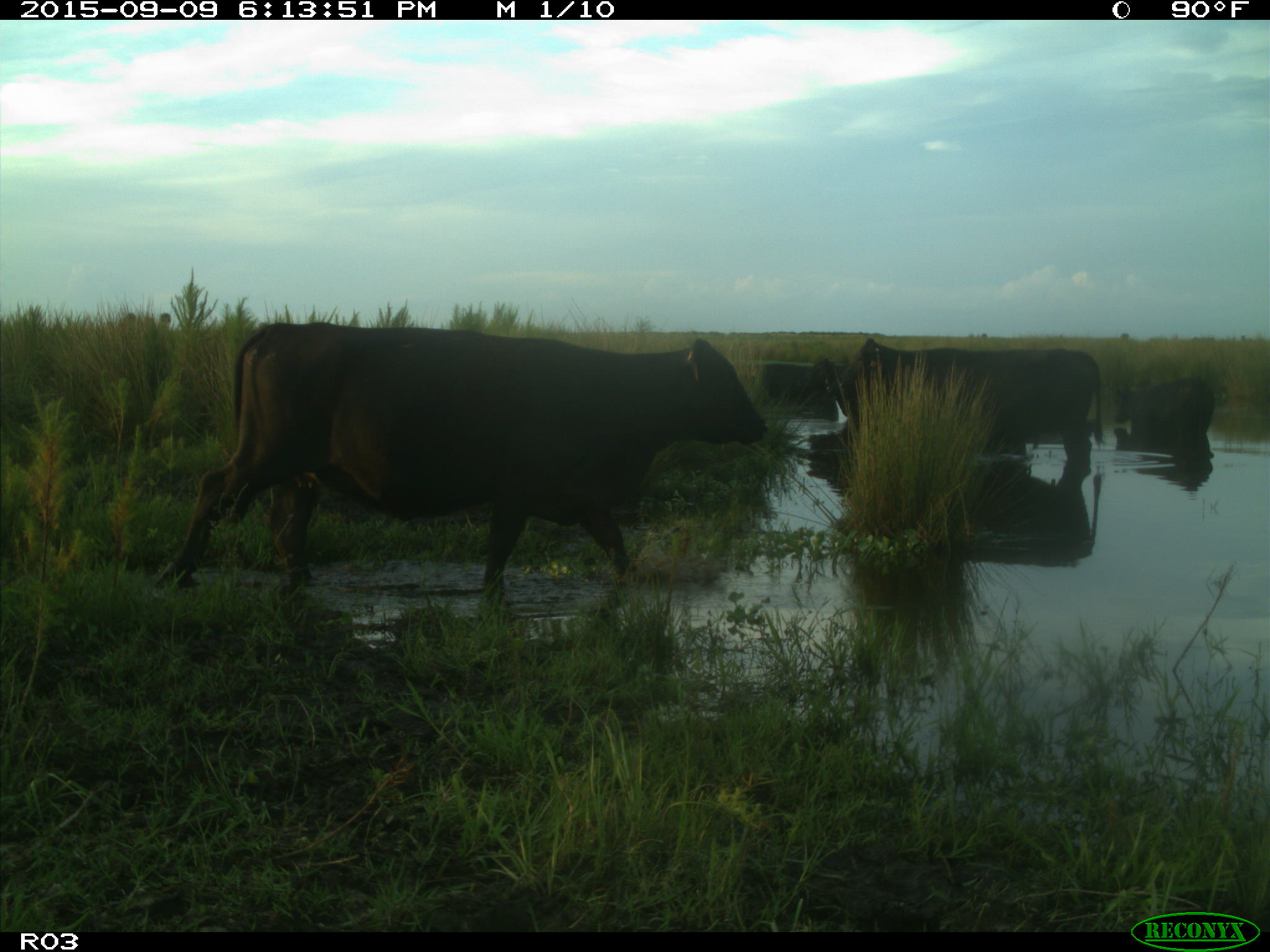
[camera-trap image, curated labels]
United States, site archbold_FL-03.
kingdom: Animalia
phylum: Chordata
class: Mammalia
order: Artiodactyla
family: Bovidae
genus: Bos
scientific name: Bos taurus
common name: domestic cow